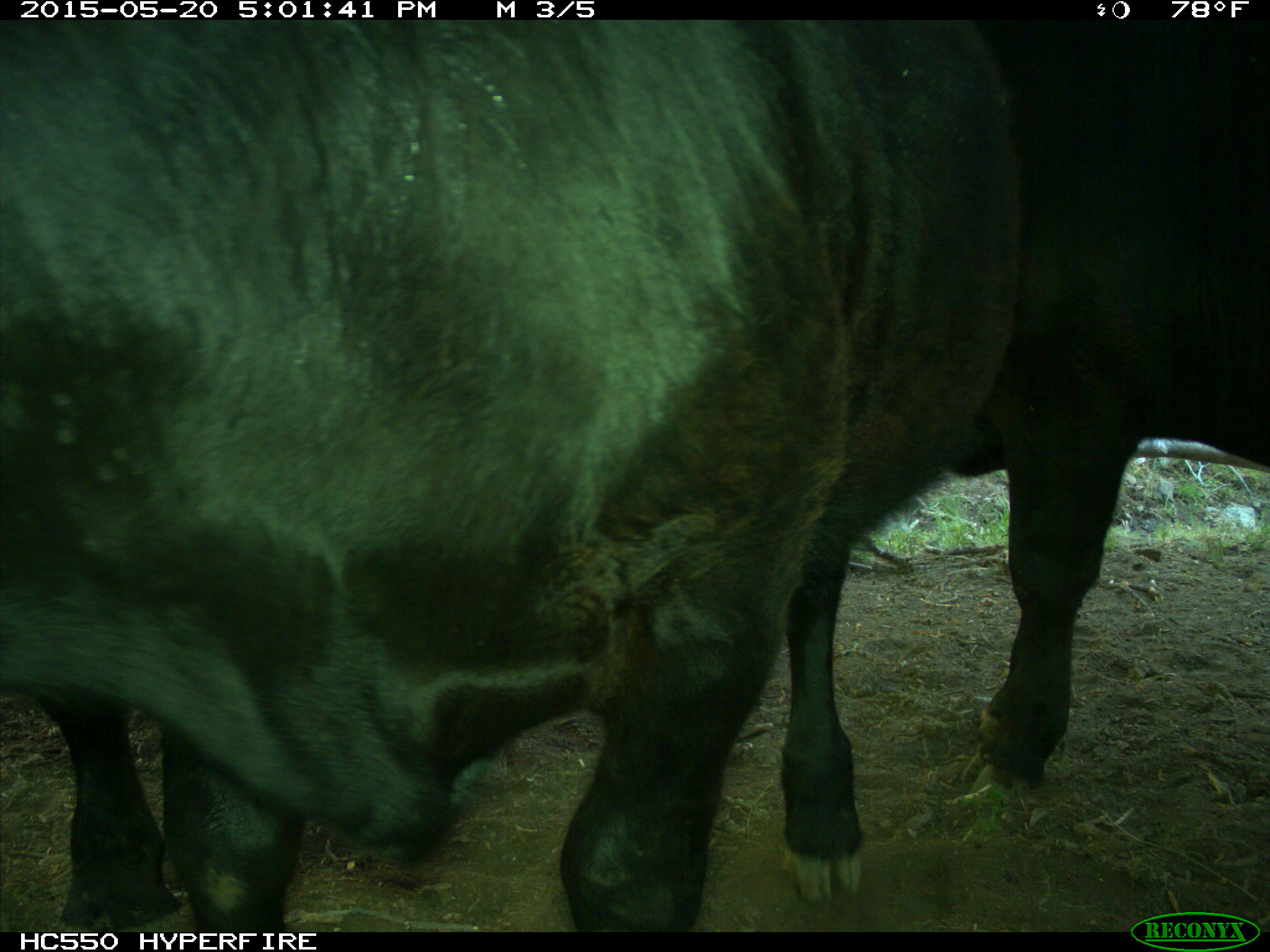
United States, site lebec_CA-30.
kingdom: Animalia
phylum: Chordata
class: Mammalia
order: Artiodactyla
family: Bovidae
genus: Bos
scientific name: Bos taurus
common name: domestic cow